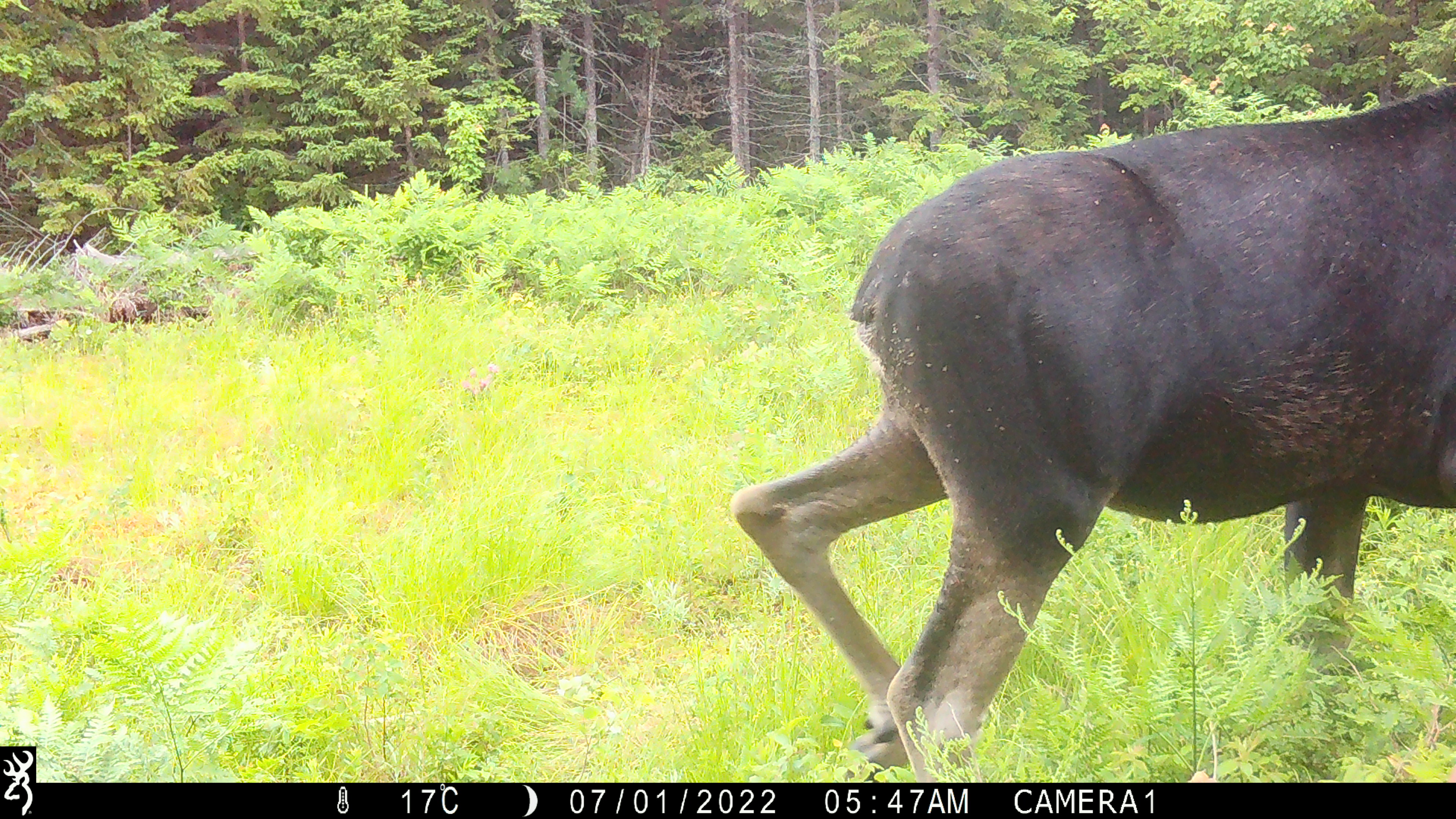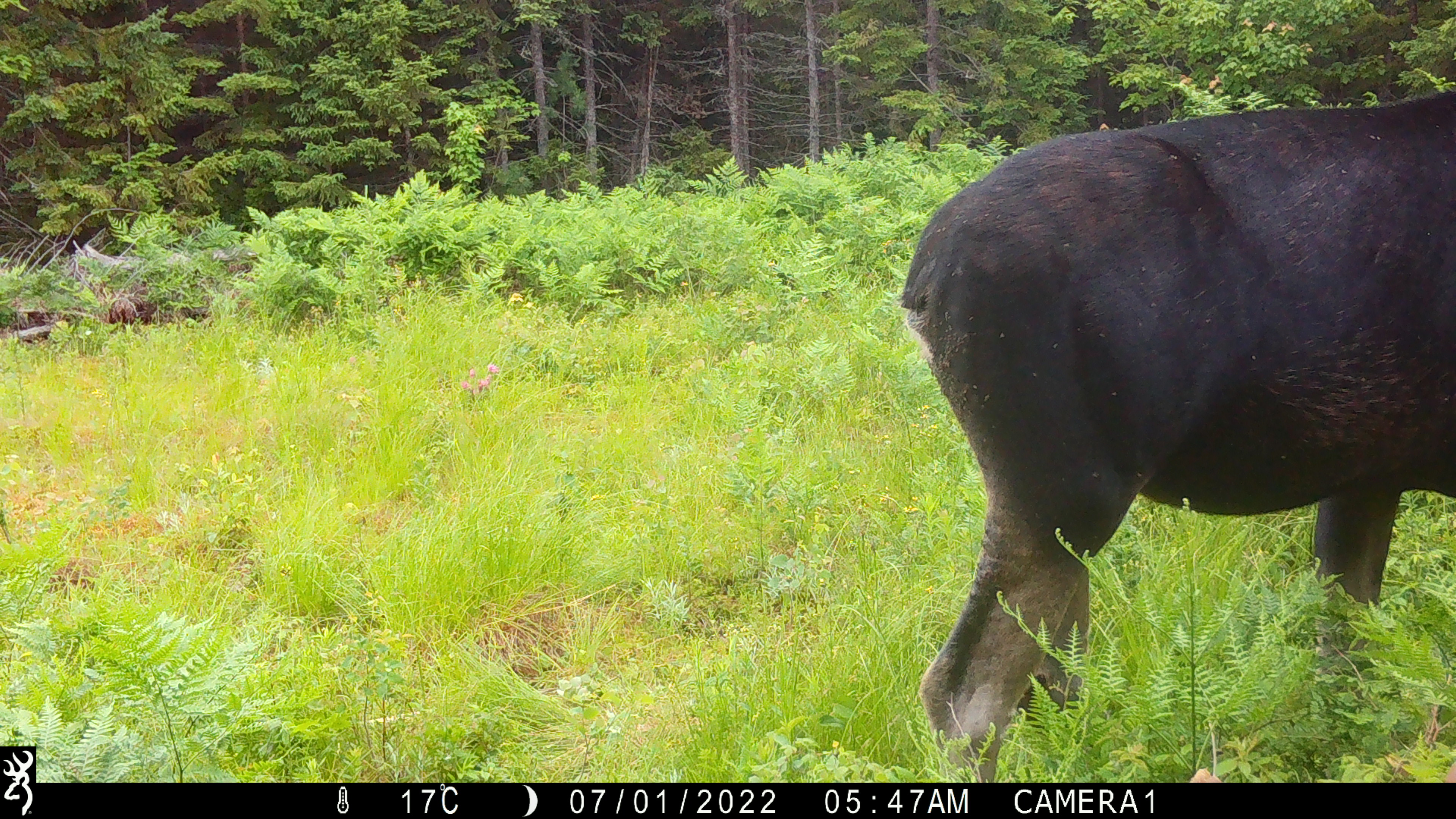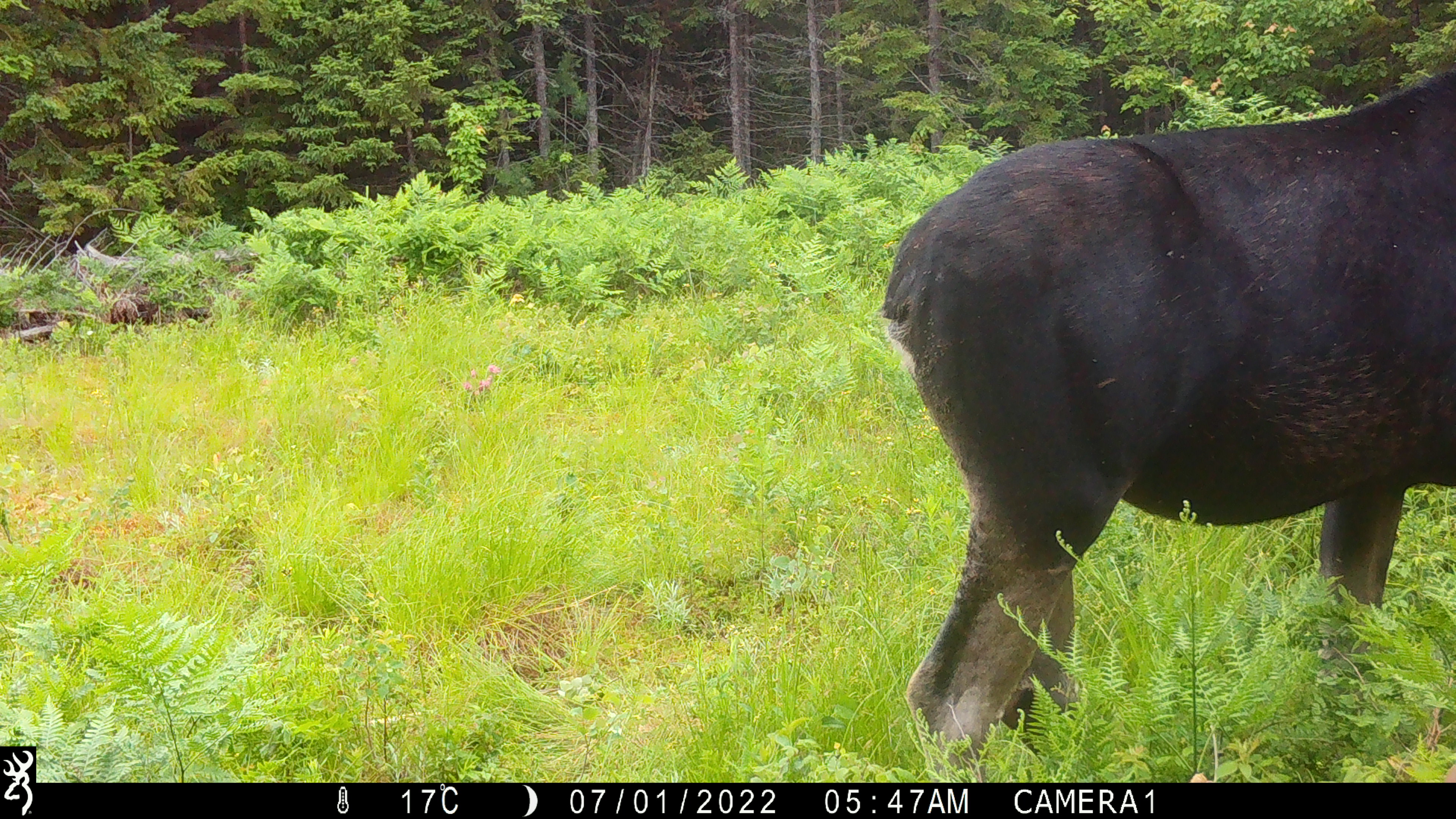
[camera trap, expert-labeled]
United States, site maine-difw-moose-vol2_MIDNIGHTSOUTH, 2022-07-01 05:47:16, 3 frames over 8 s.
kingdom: Animalia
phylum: Chordata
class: Mammalia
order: Artiodactyla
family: Cervidae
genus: Alces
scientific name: Alces alces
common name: moose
Moose (Alces alces).